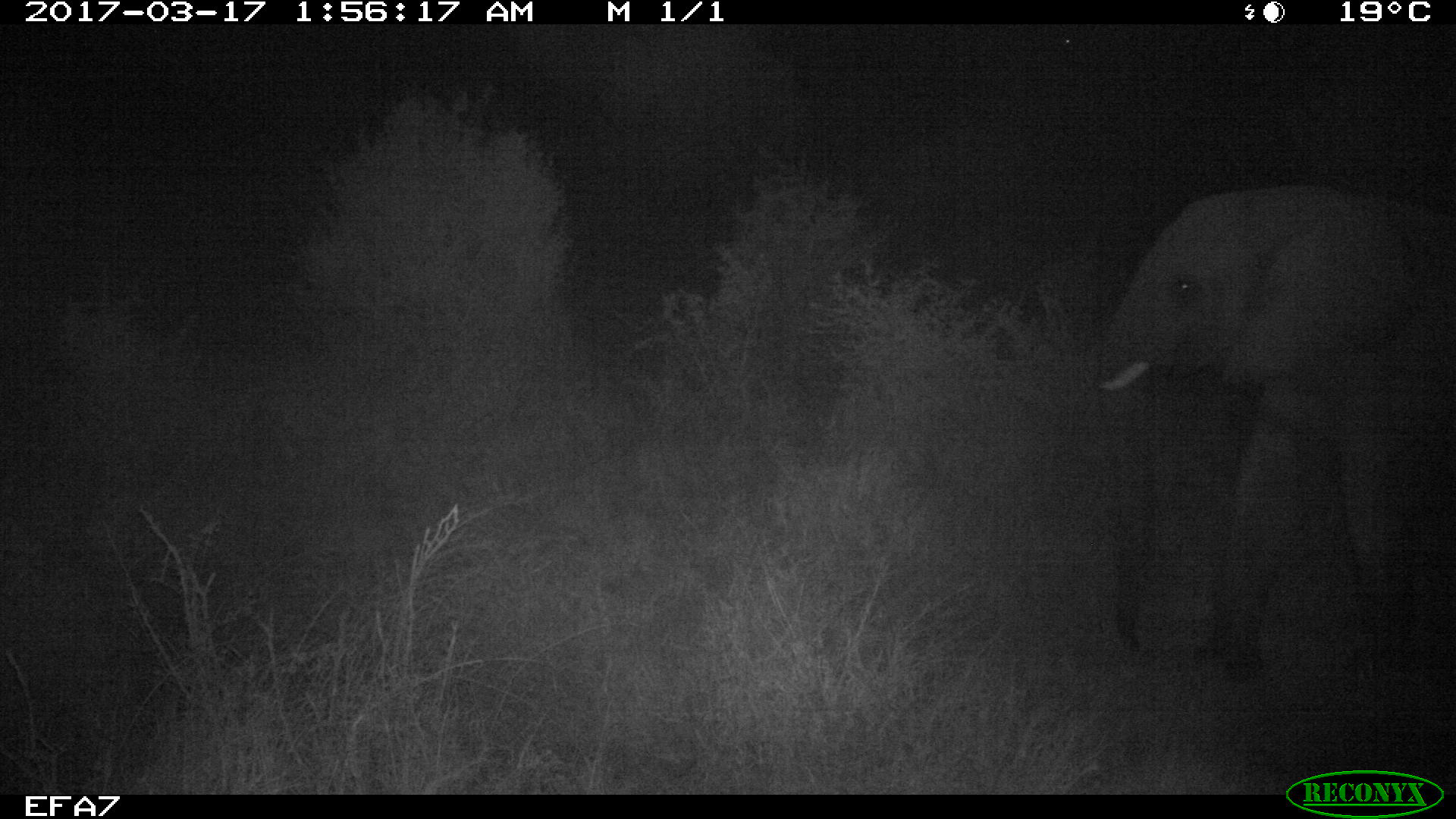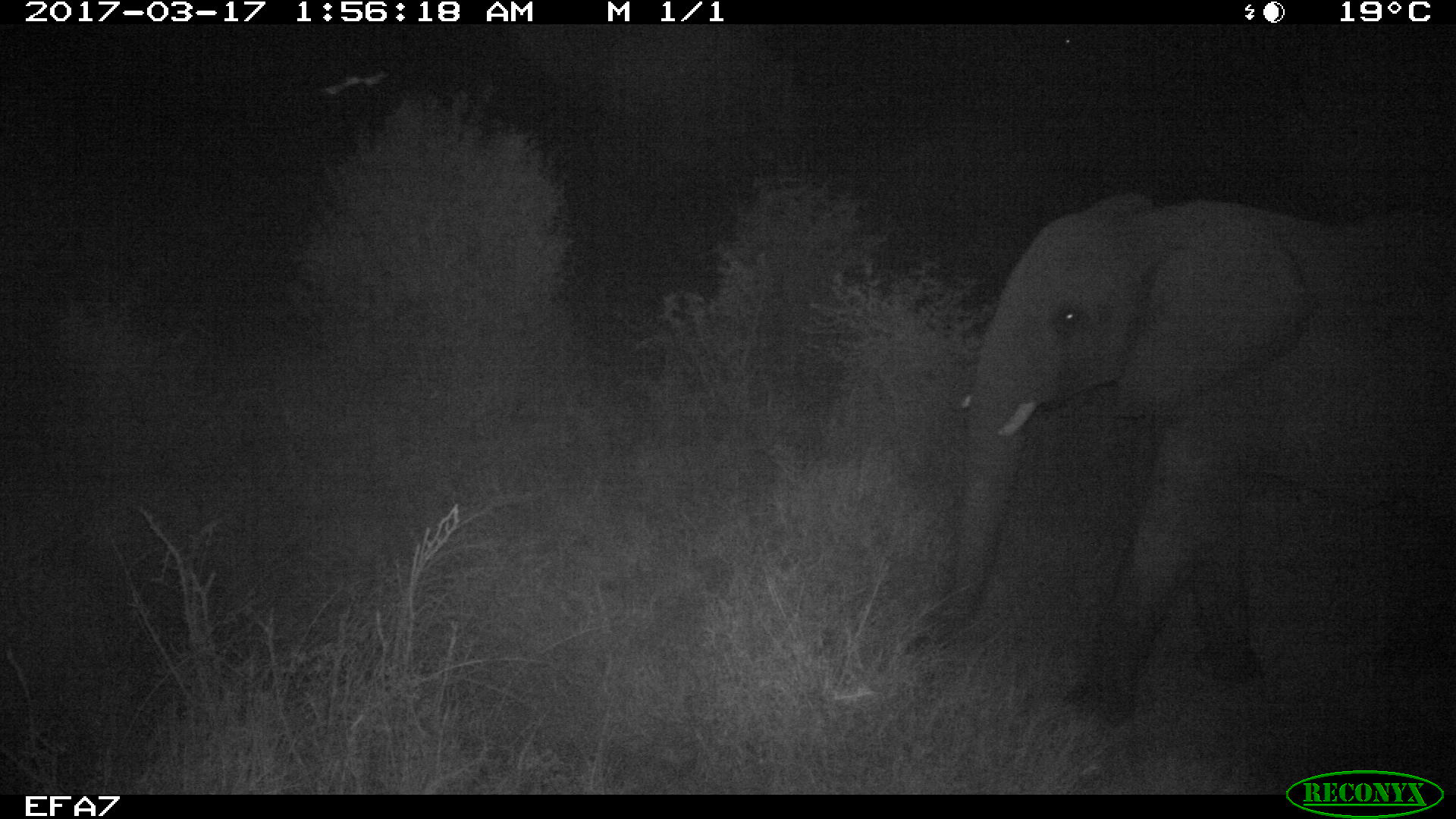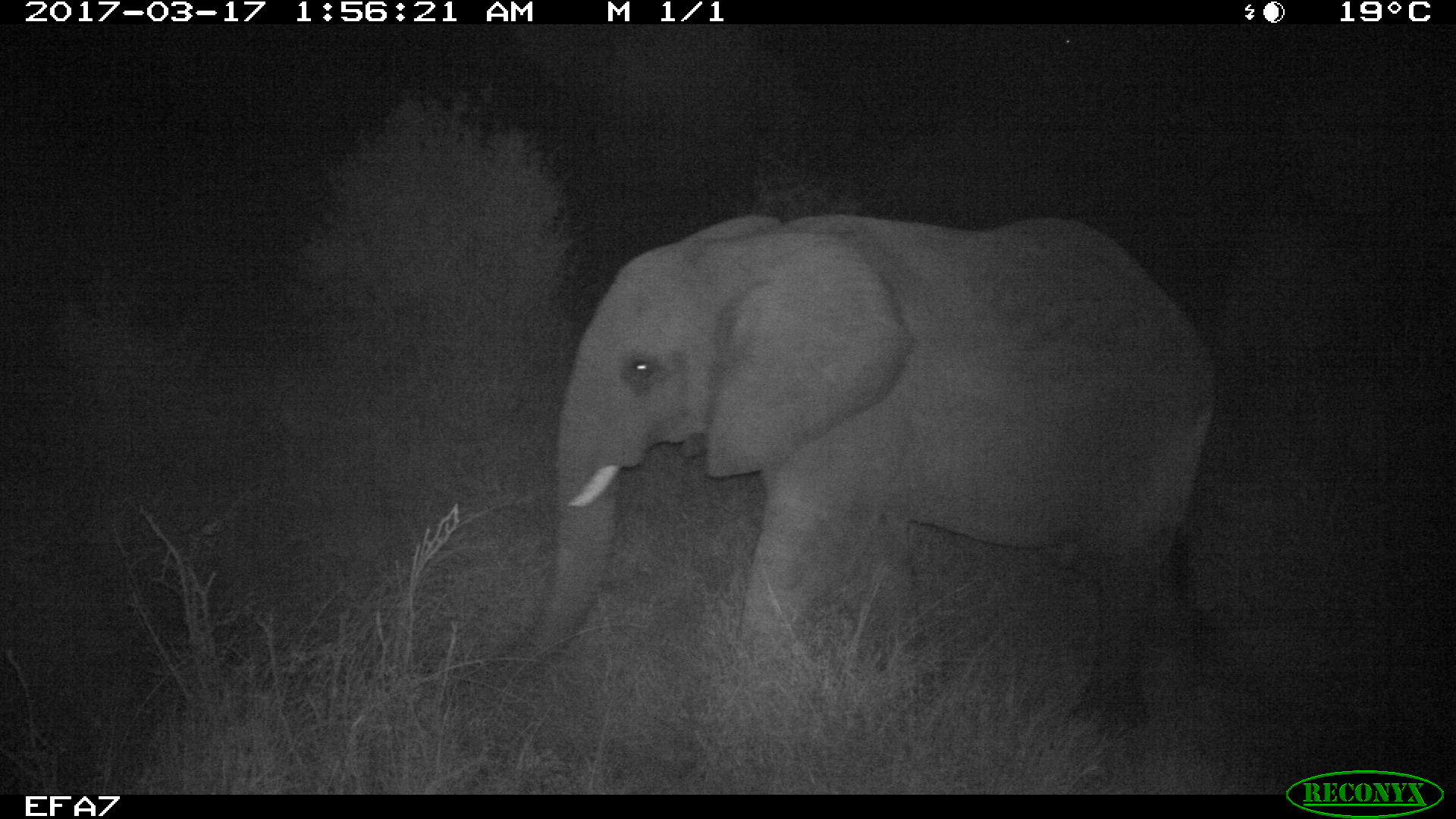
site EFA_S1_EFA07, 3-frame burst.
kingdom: Animalia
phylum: Chordata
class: Mammalia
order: Proboscidea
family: Elephantidae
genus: Loxodonta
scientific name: Loxodonta africana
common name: african bush elephant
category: elephant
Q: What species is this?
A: Elephant (african bush elephant) (Loxodonta africana).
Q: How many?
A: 1.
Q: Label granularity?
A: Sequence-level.